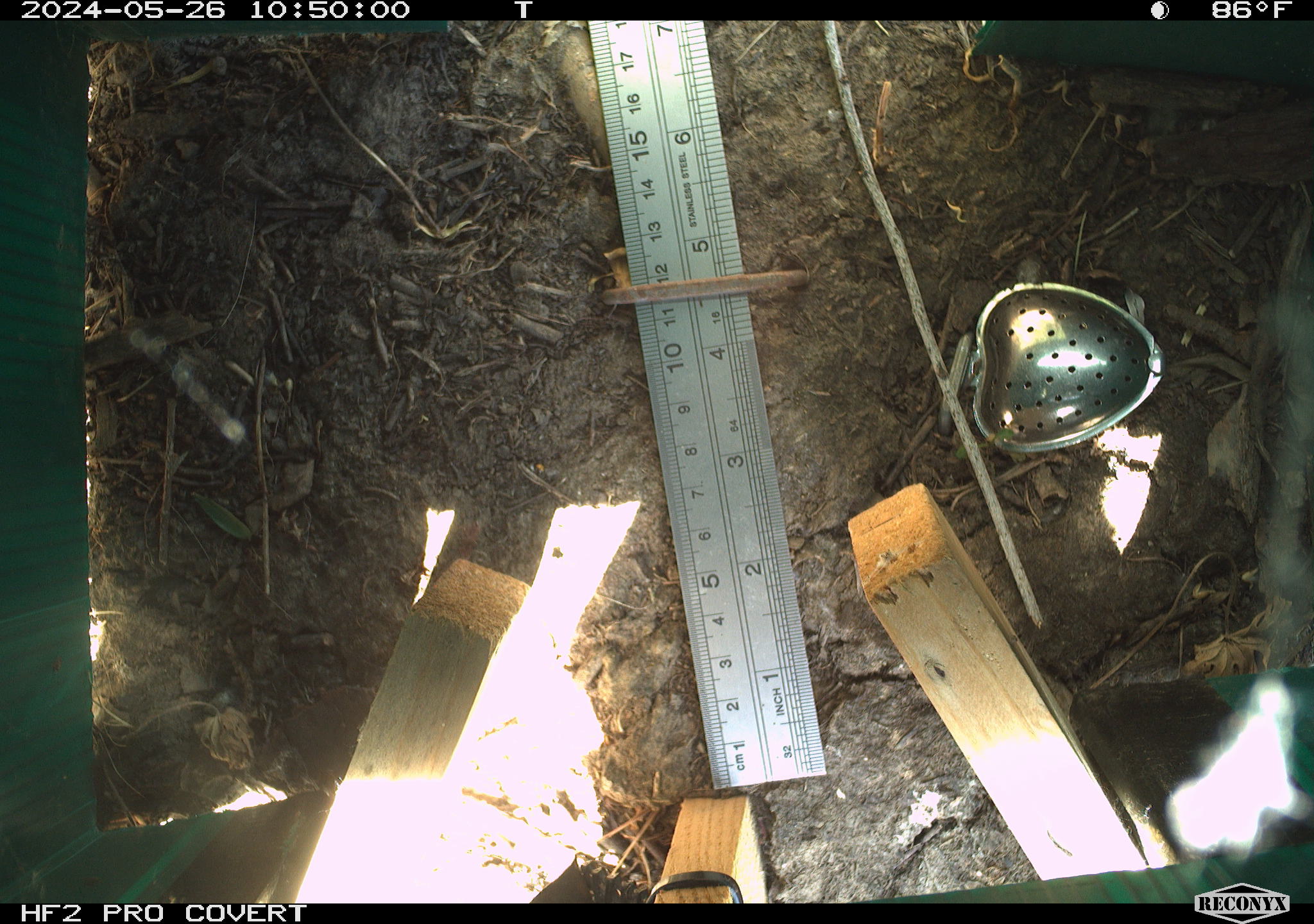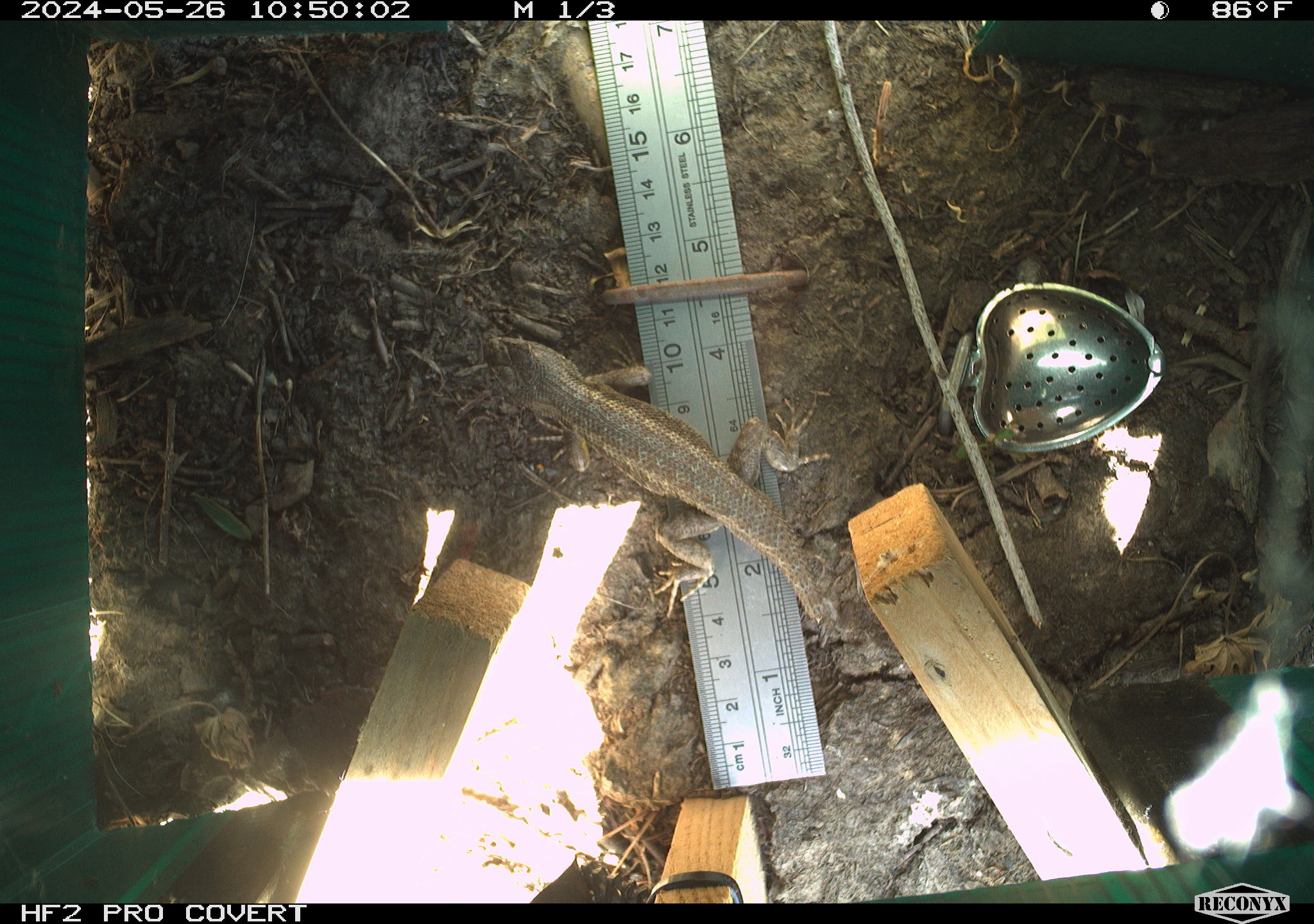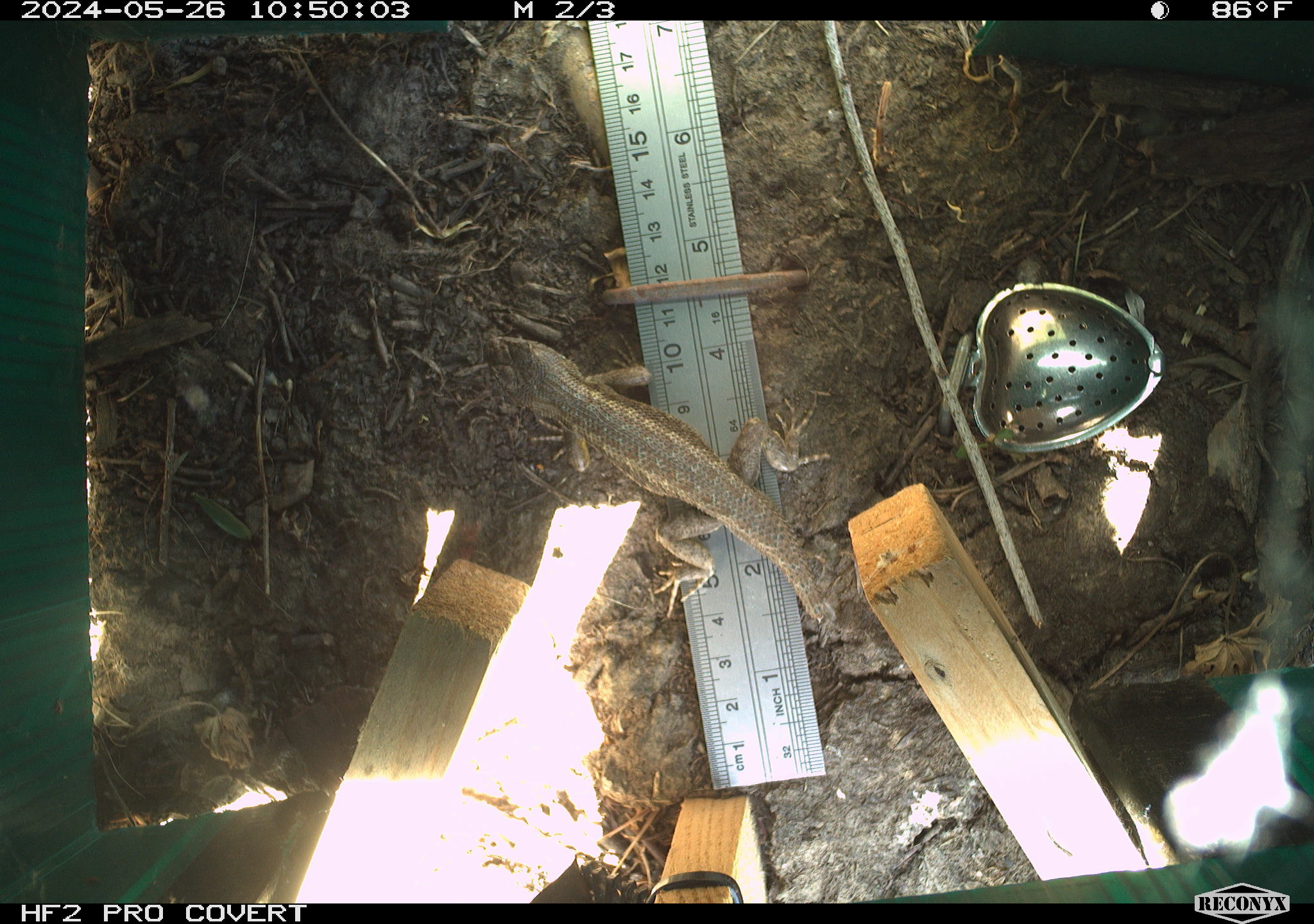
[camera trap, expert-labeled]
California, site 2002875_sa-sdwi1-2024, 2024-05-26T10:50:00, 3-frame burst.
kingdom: Animalia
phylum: Chordata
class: Reptilia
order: Squamata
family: Phrynosomatidae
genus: Sceloporus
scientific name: Sceloporus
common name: spiny lizards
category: sceloporus species